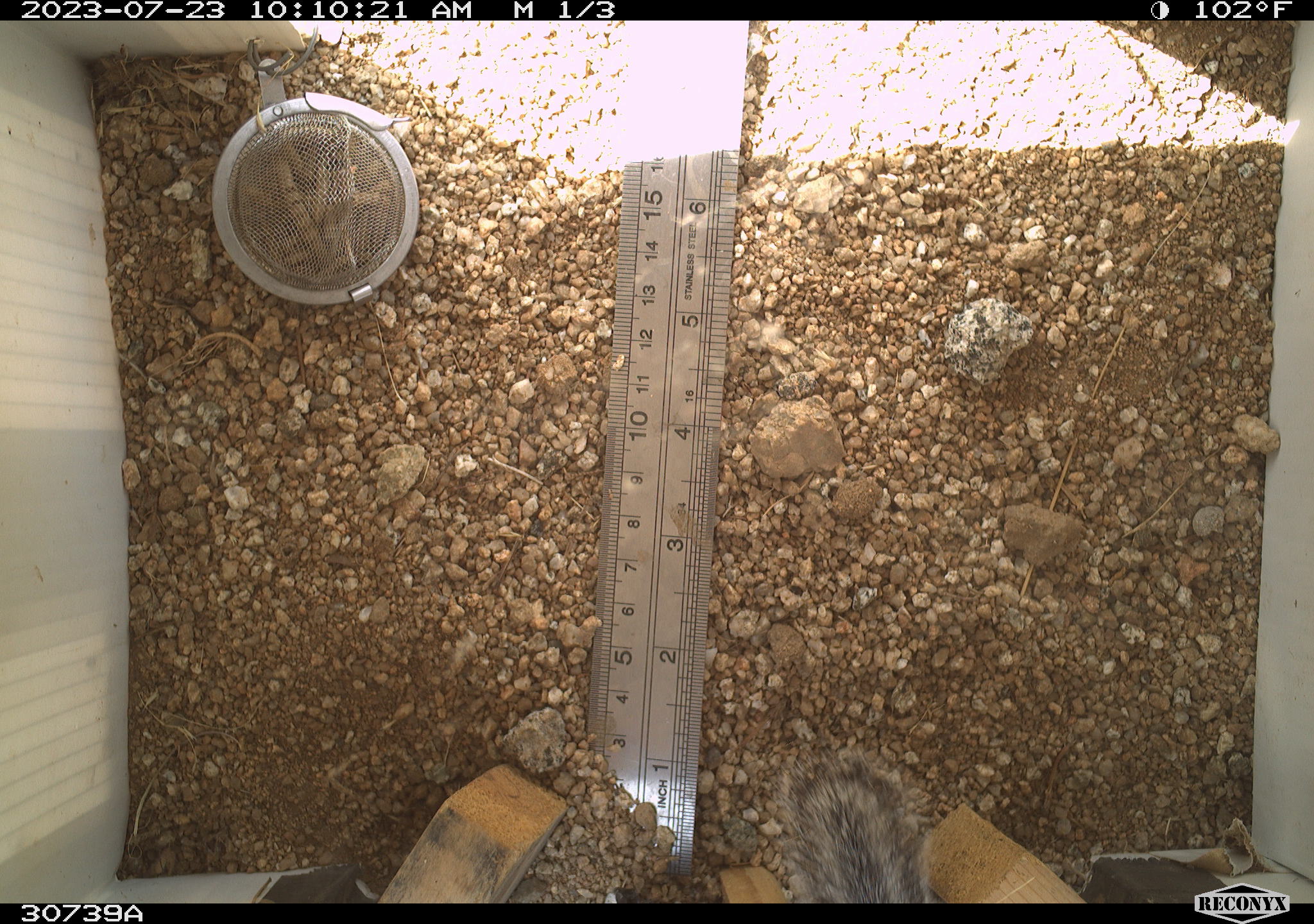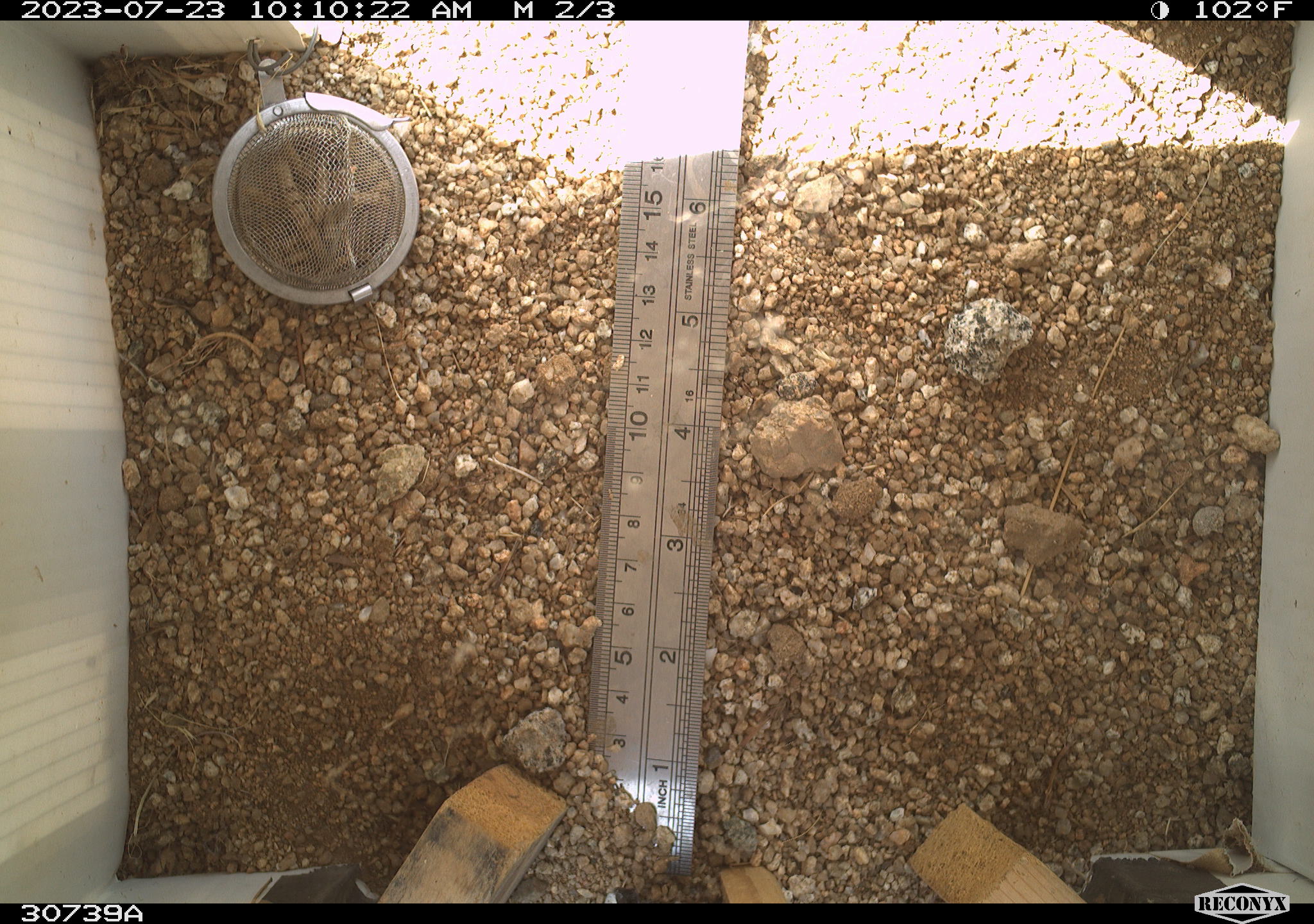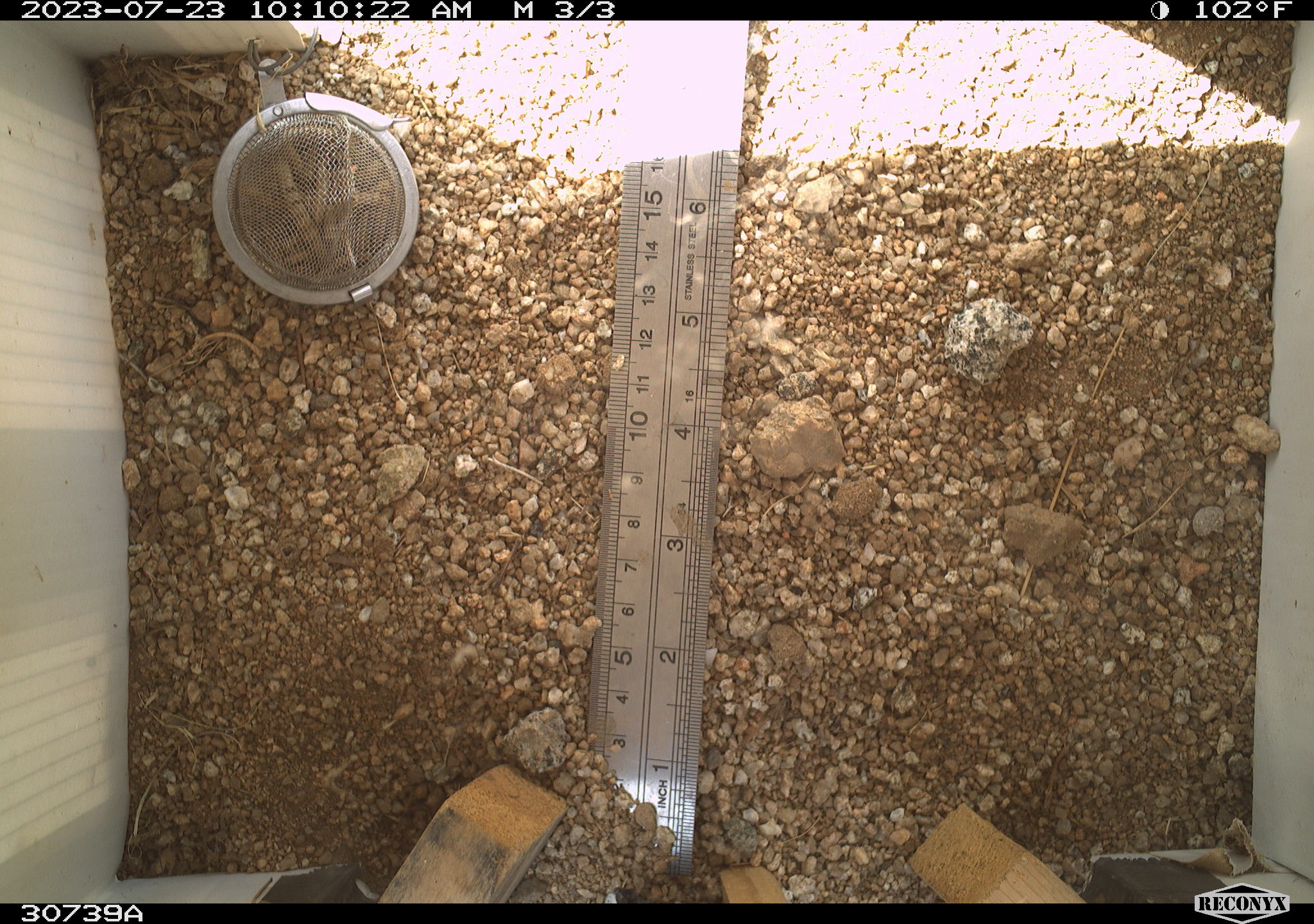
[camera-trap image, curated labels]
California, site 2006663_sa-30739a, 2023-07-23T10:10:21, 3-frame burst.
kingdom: Animalia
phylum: Chordata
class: Mammalia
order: Rodentia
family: Sciuridae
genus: Ammospermophilus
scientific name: Ammospermophilus leucurus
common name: white-tailed antelope squirrel